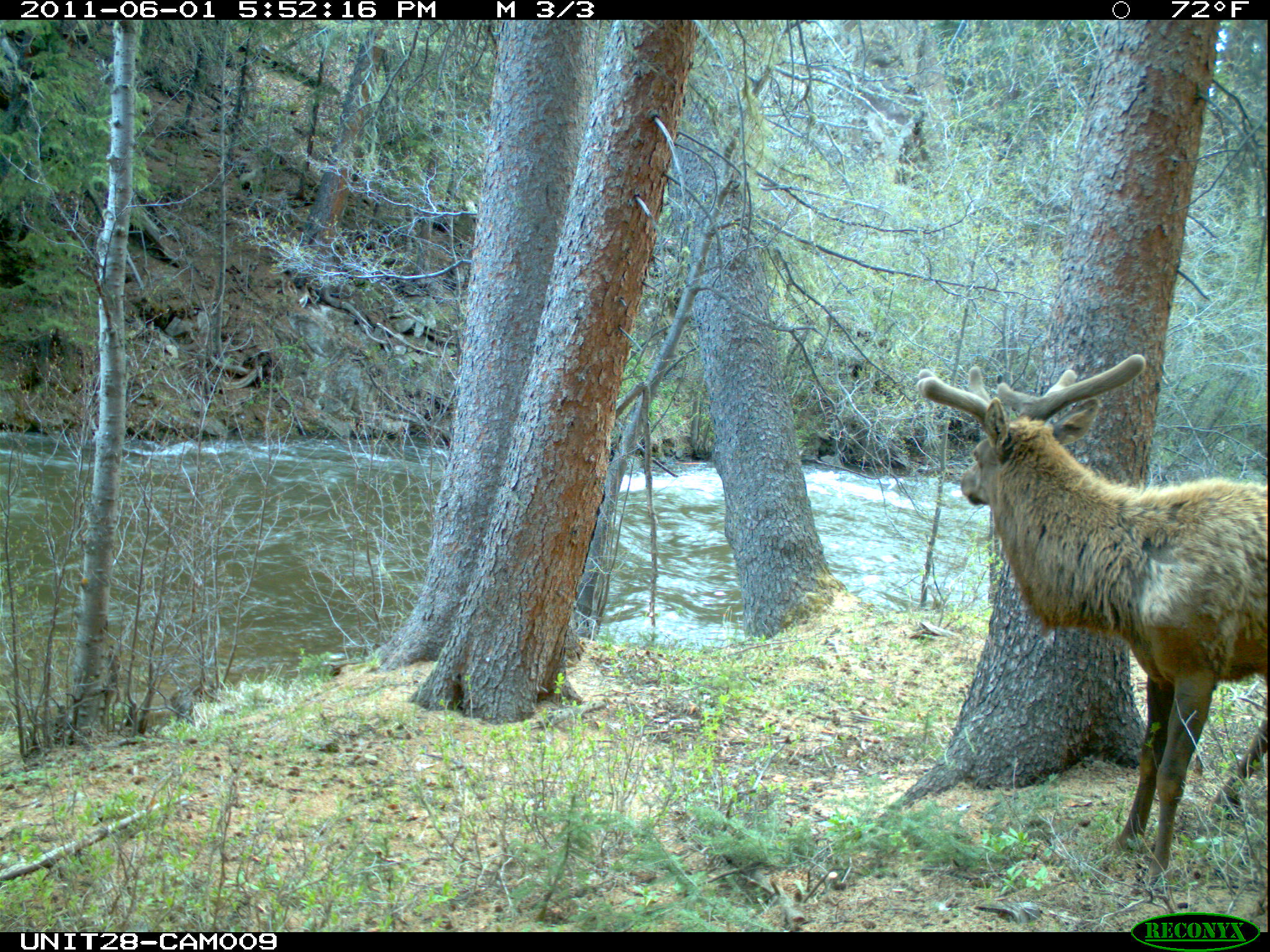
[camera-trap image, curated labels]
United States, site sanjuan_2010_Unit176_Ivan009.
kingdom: Animalia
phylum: Chordata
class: Mammalia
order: Artiodactyla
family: Cervidae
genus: Cervus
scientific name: Cervus elaphus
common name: red deer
Cervus elaphus (red deer).